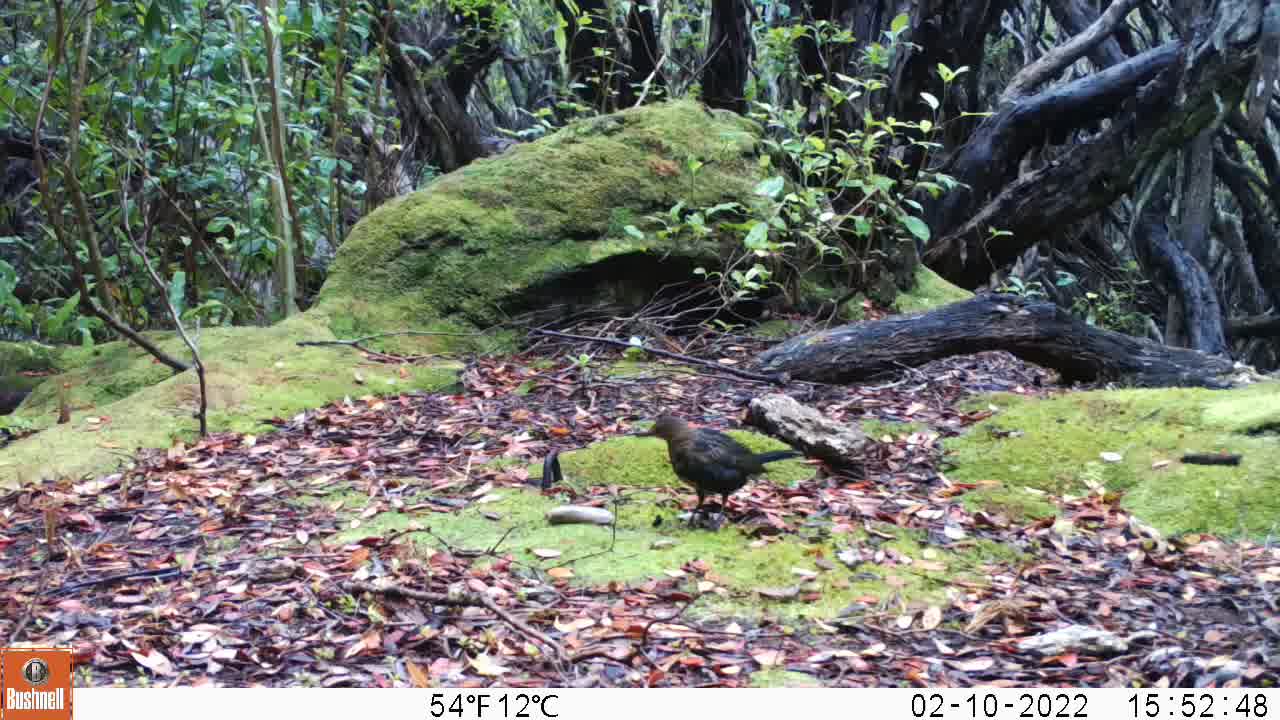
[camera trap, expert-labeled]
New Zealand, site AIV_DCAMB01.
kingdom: Animalia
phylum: Chordata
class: Aves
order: Passeriformes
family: Turdidae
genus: Turdus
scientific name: Turdus merula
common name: eurasian blackbird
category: blackbird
Blackbird (eurasian blackbird) (Turdus merula).